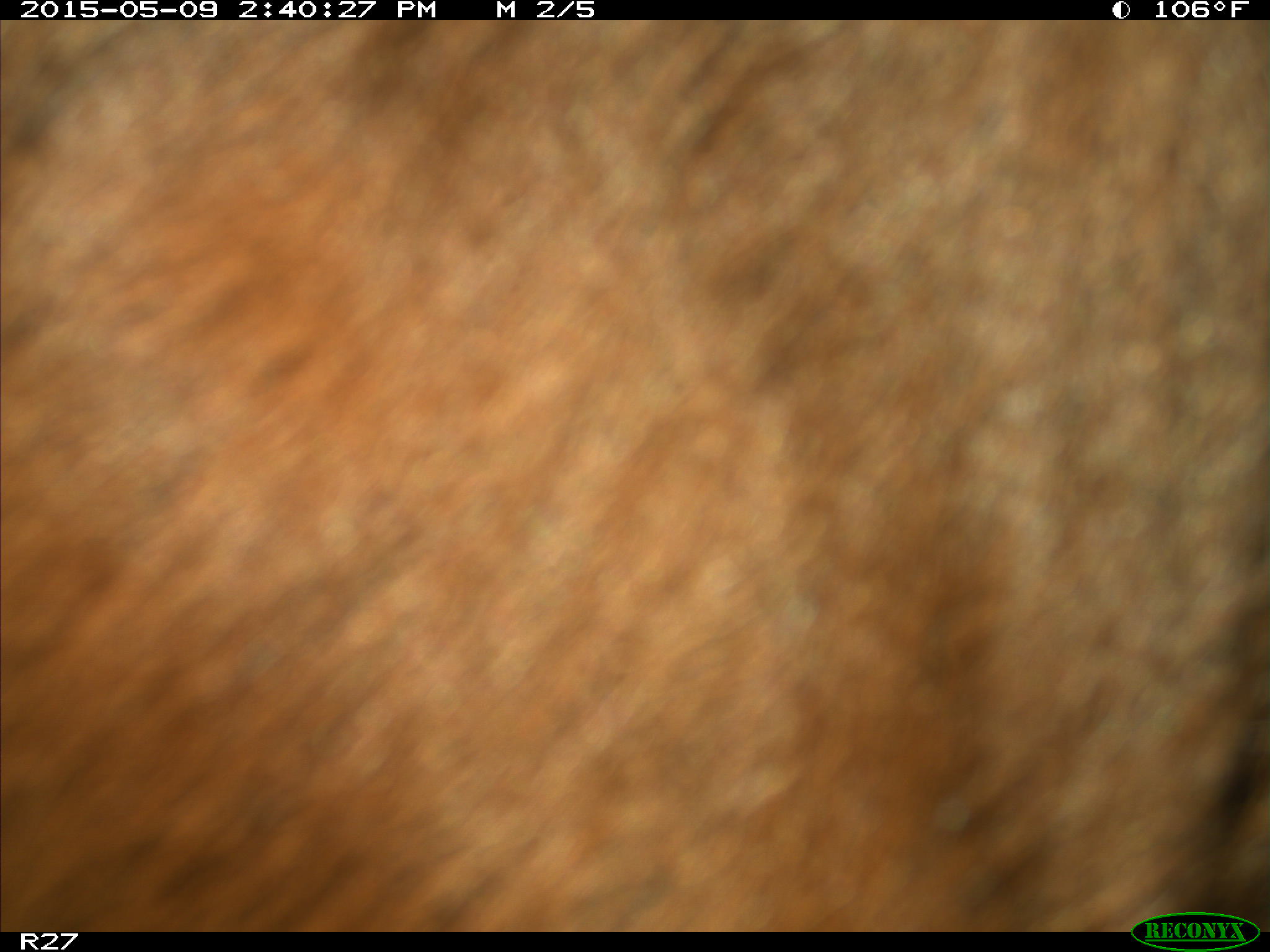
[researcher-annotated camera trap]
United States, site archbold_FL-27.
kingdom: Animalia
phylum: Chordata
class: Mammalia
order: Artiodactyla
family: Bovidae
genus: Bos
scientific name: Bos taurus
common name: domestic cow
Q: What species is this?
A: Bos taurus (domestic cow).